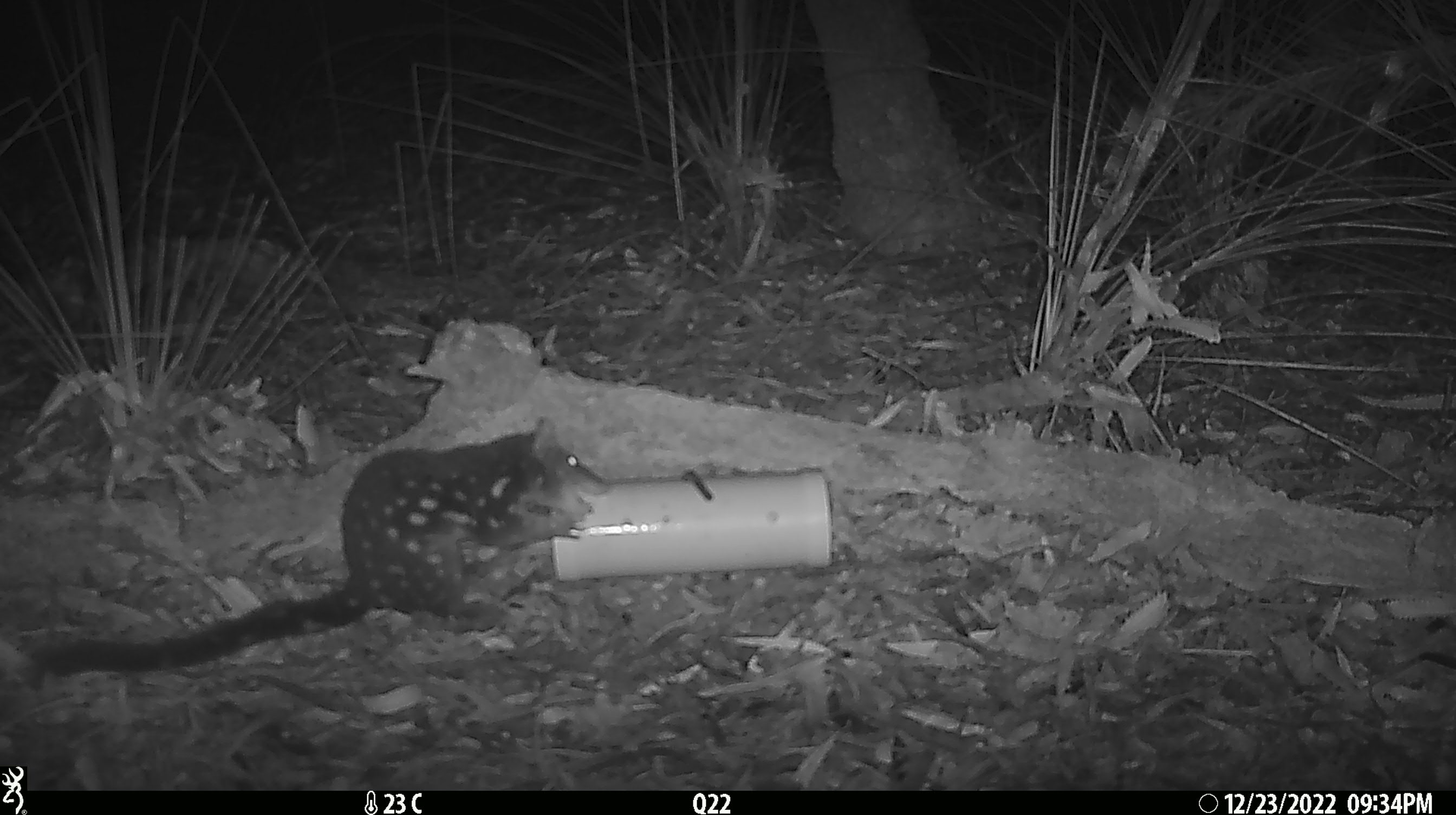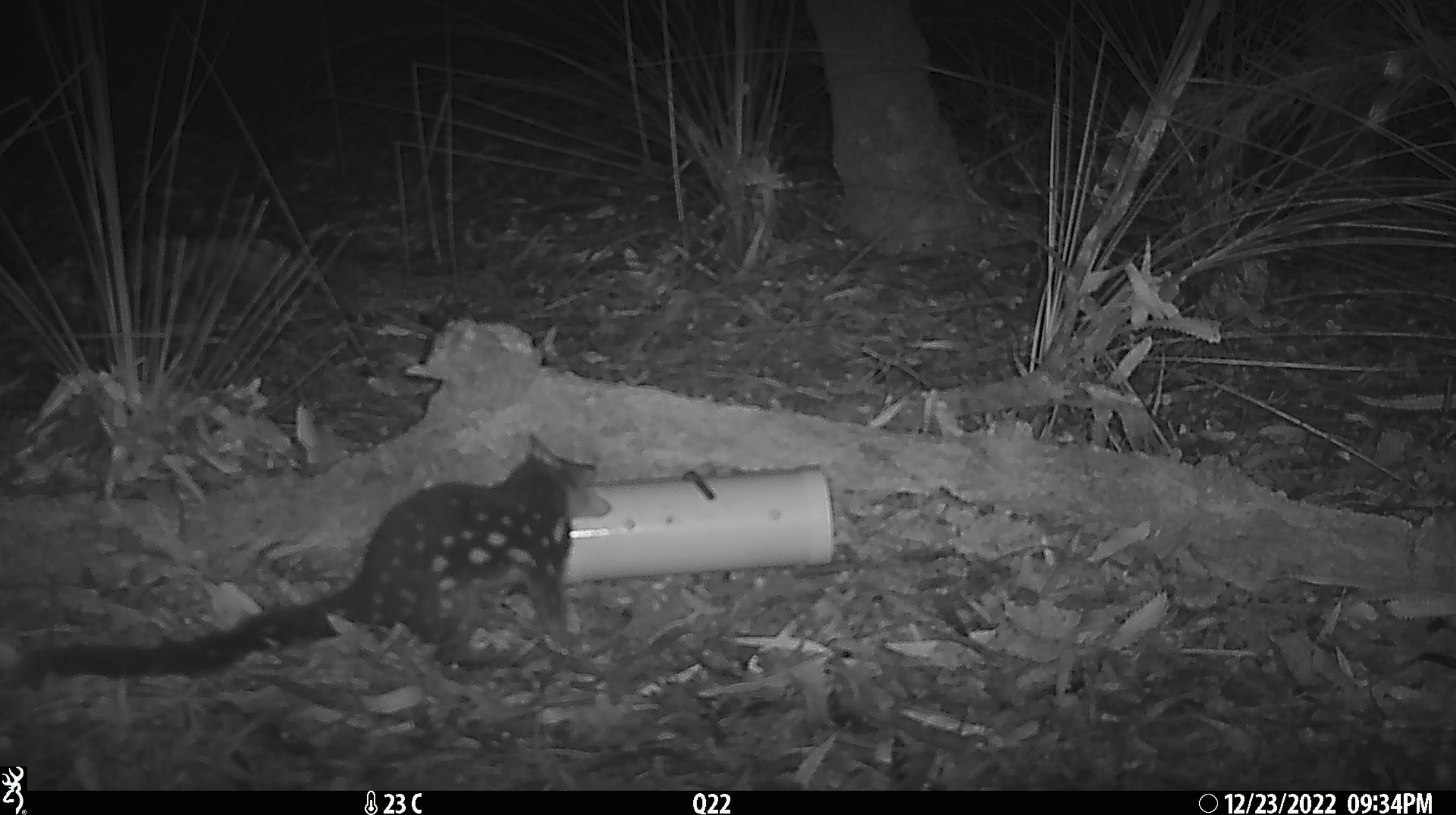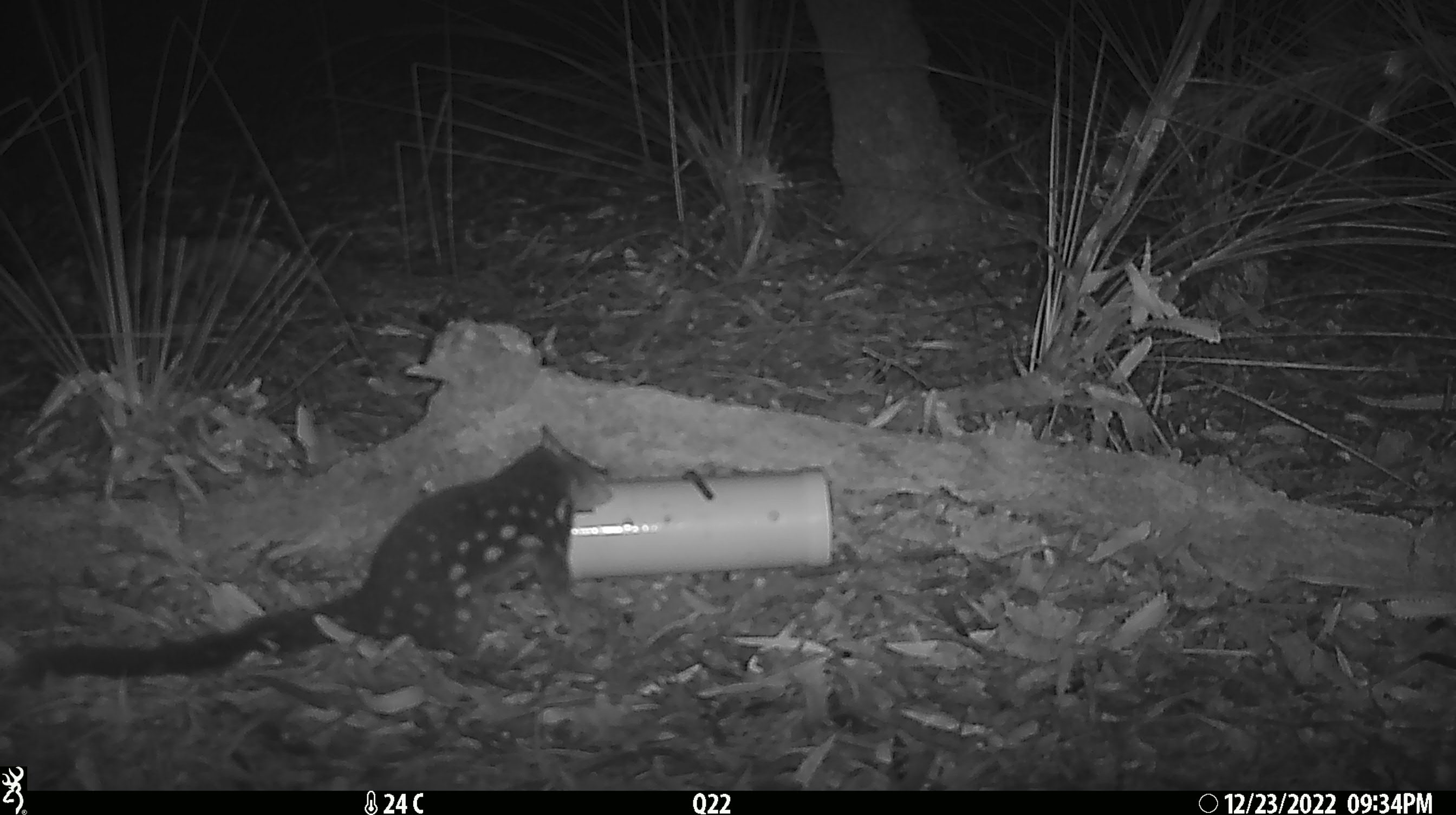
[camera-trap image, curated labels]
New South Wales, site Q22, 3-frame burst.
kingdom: Animalia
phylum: Chordata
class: Mammalia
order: Dasyuromorphia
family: Dasyuridae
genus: Dasyurus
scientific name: Dasyurus maculatus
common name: spotted-tailed quoll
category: quoll